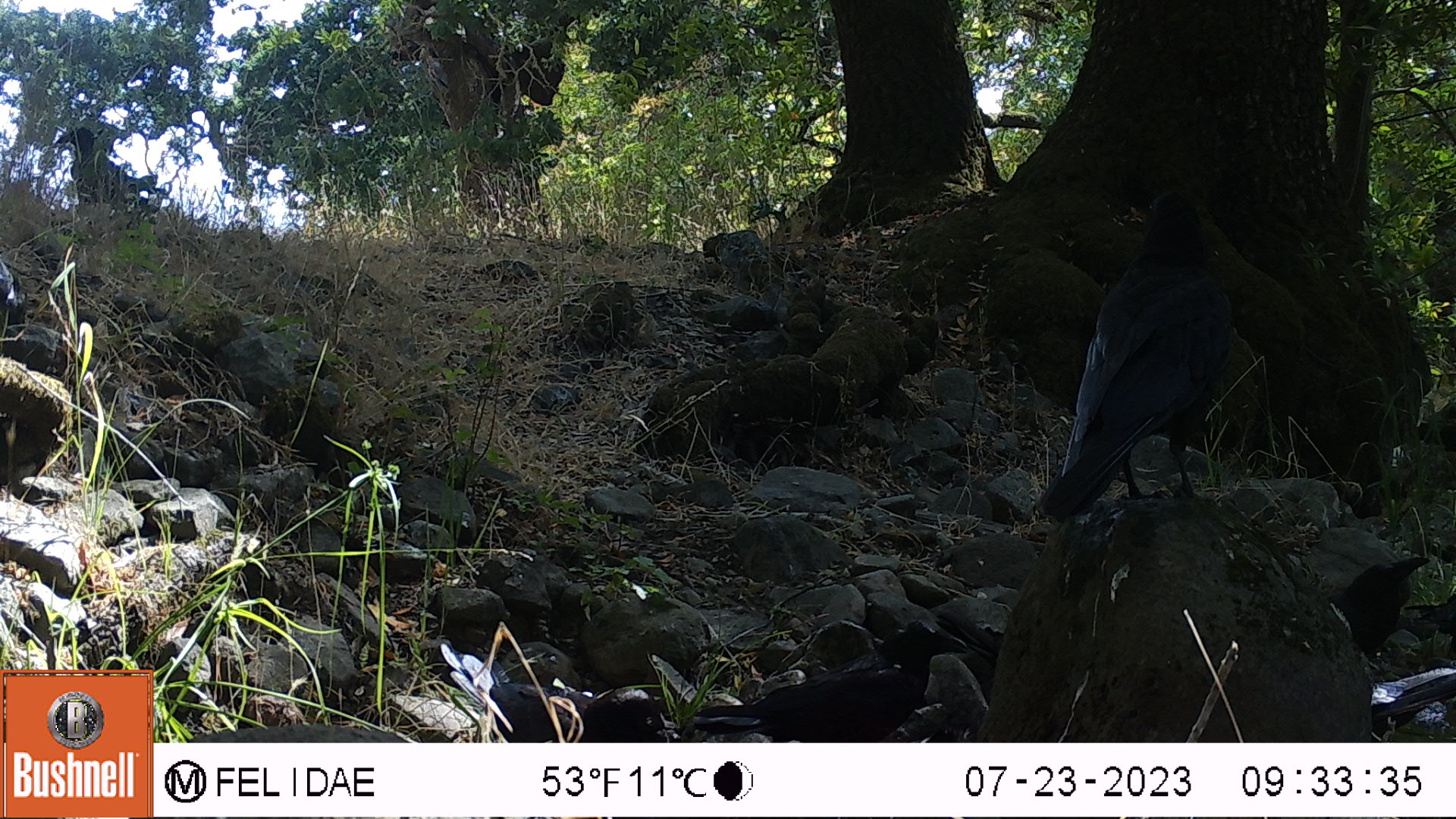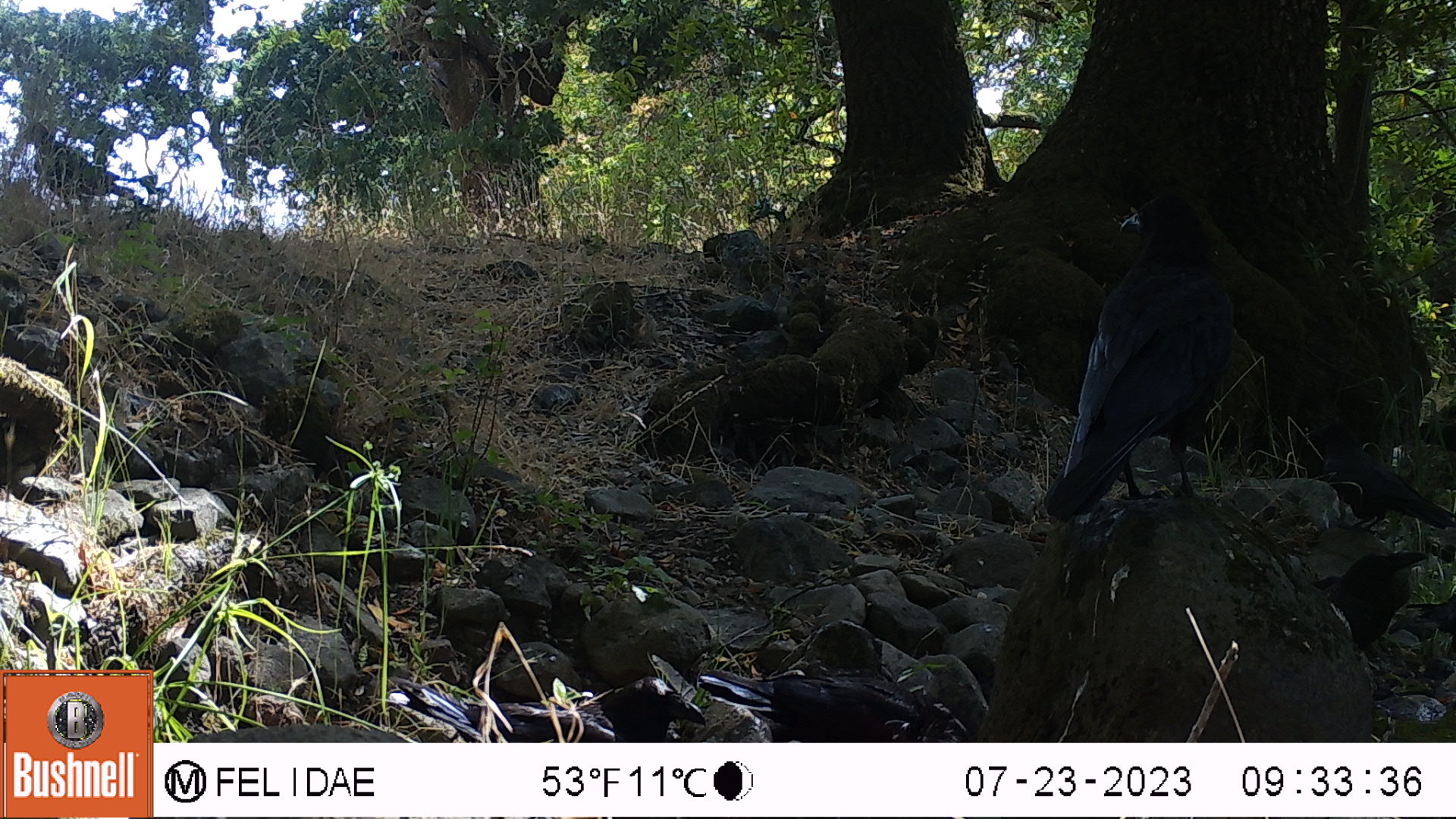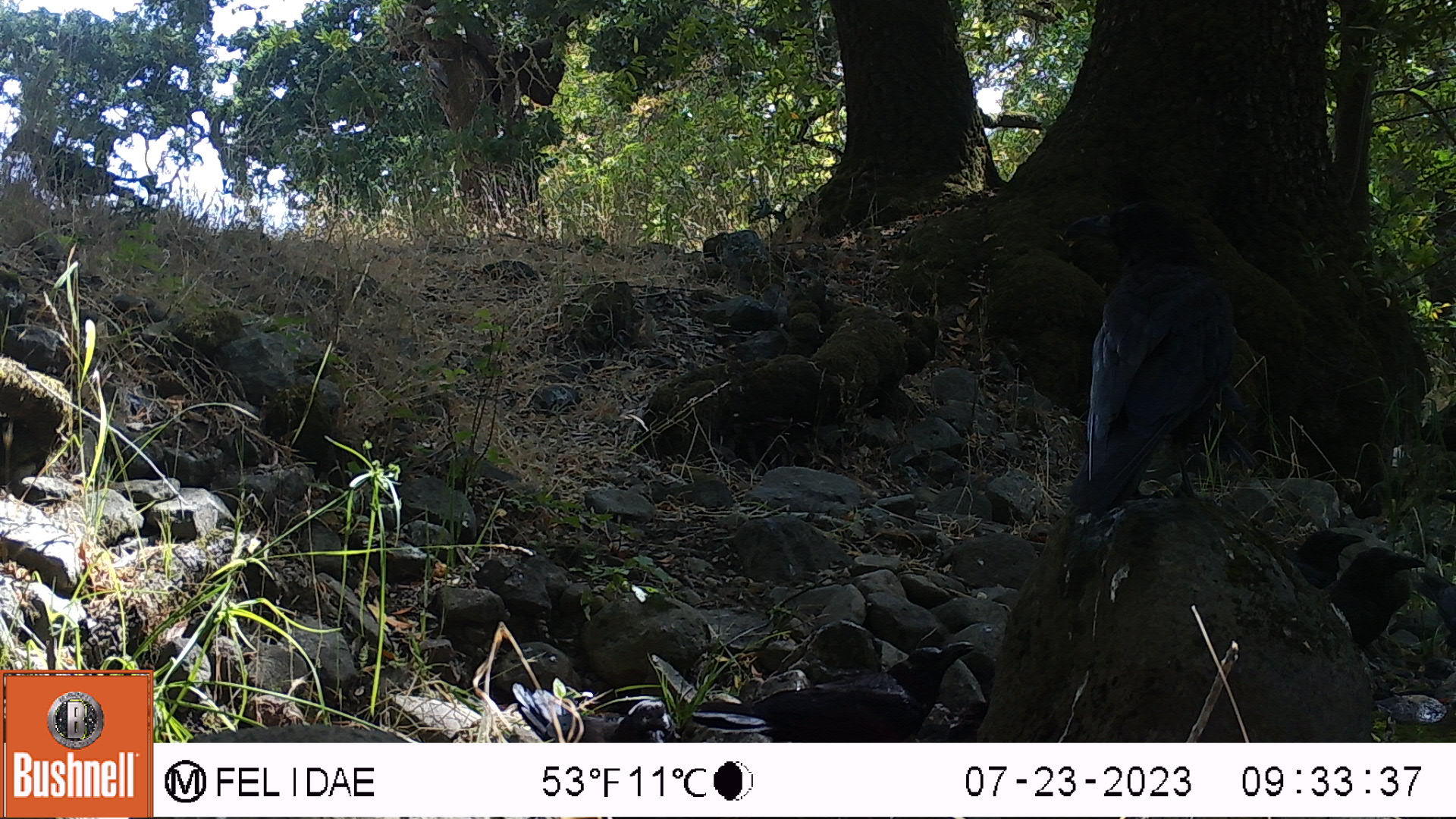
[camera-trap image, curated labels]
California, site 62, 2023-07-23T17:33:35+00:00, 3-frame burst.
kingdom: Animalia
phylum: Chordata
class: Aves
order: Passeriformes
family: Corvidae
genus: Corvus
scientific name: Corvus brachyrhynchos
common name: american crow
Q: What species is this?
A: American crow (Corvus brachyrhynchos).